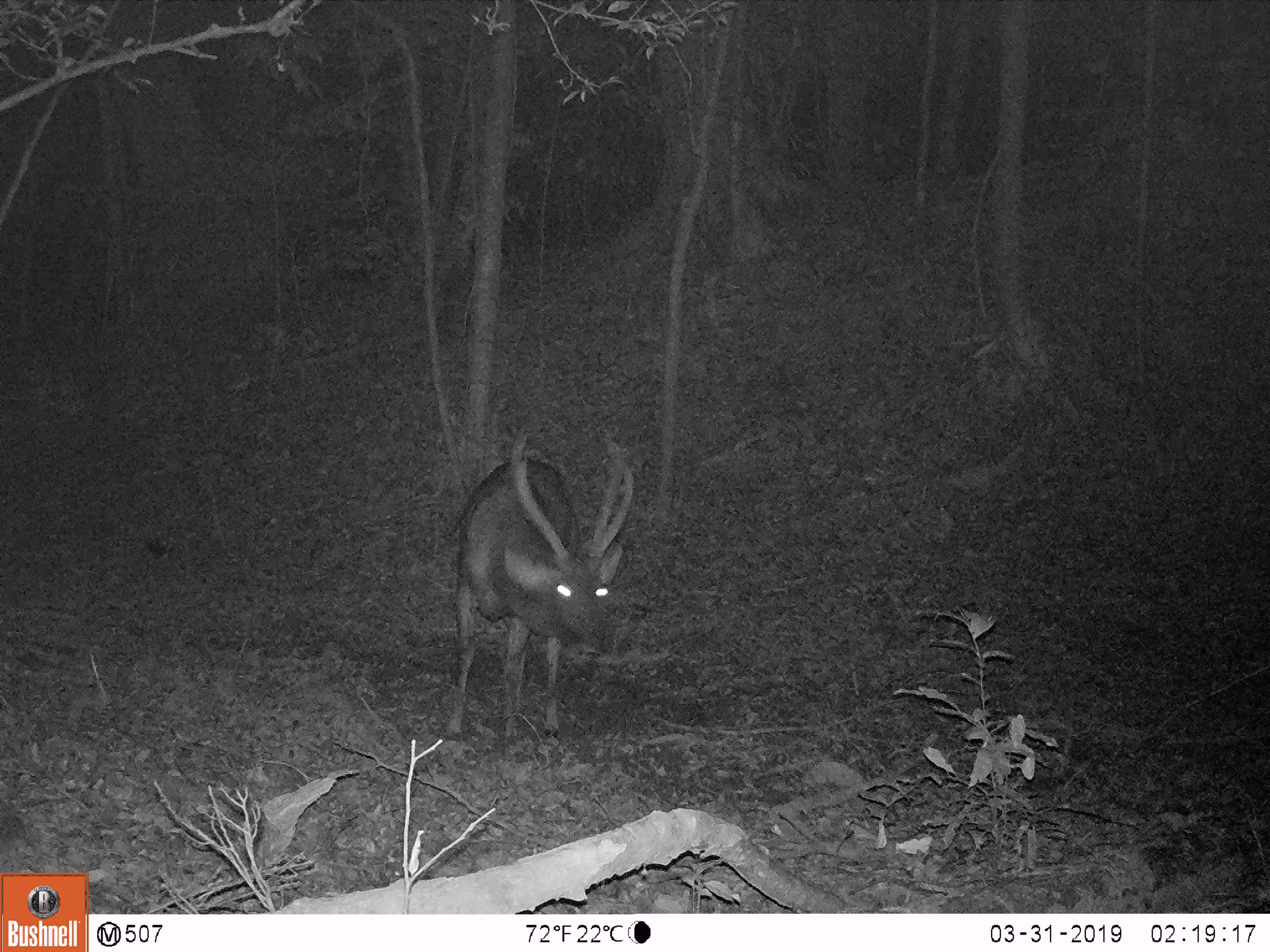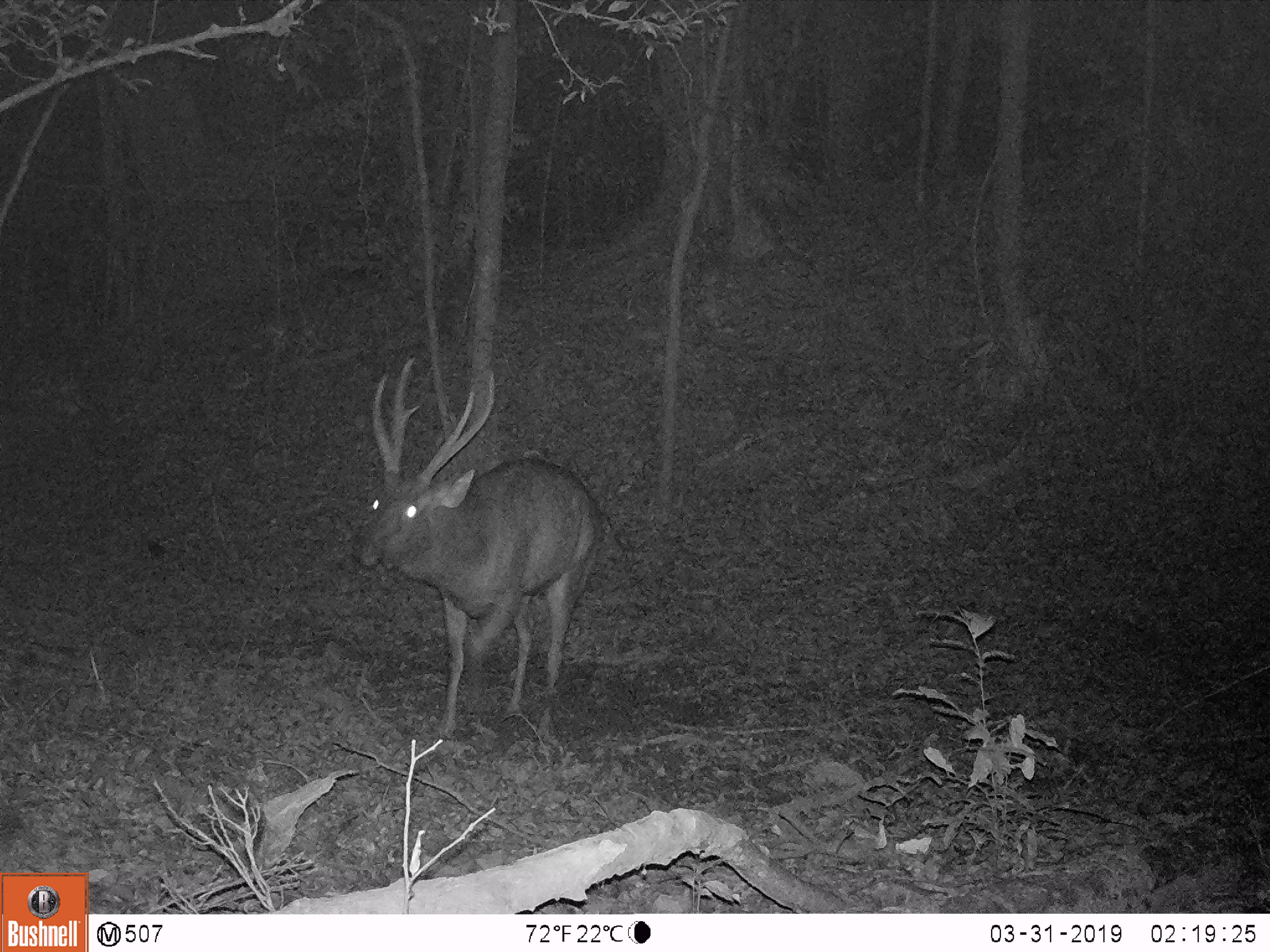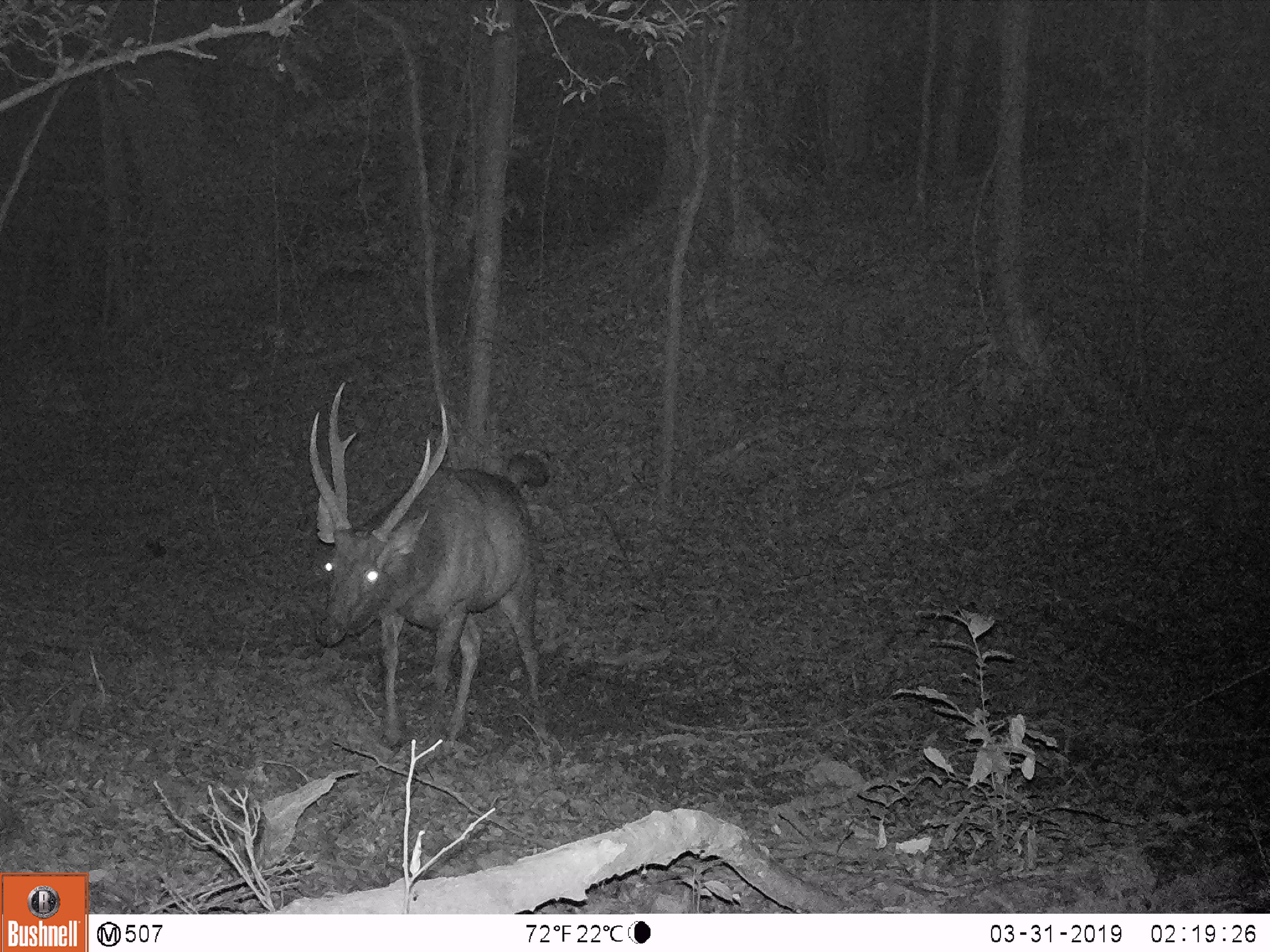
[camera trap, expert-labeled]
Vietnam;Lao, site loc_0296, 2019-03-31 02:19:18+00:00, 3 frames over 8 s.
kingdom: Animalia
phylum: Chordata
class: Mammalia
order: Artiodactyla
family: Cervidae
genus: Rusa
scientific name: Rusa unicolor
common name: sambar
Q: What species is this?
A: Sambar (Rusa unicolor).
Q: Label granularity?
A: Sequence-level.